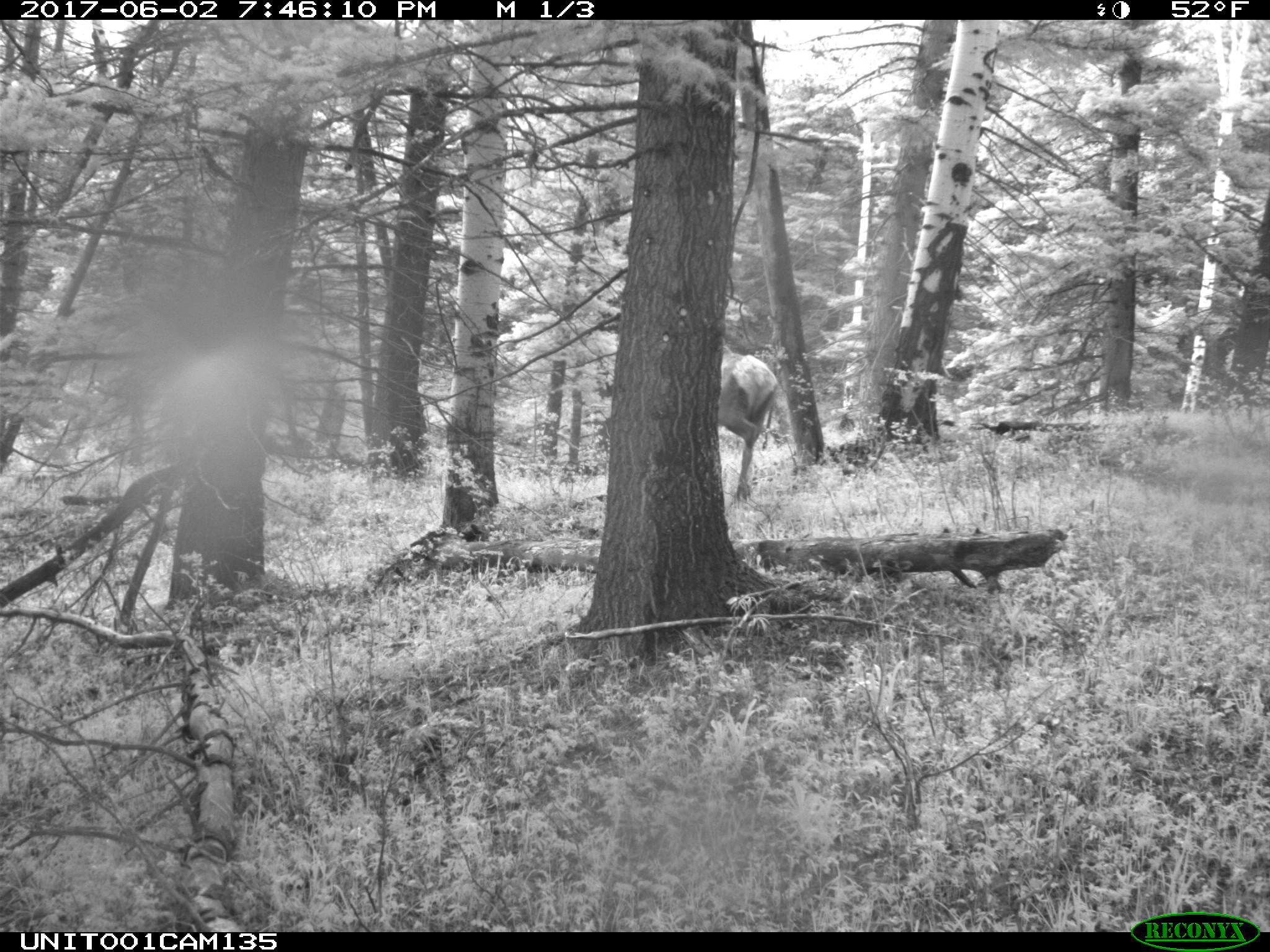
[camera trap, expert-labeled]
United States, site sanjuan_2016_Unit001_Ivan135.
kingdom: Animalia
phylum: Chordata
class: Mammalia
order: Artiodactyla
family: Cervidae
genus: Cervus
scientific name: Cervus elaphus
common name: red deer